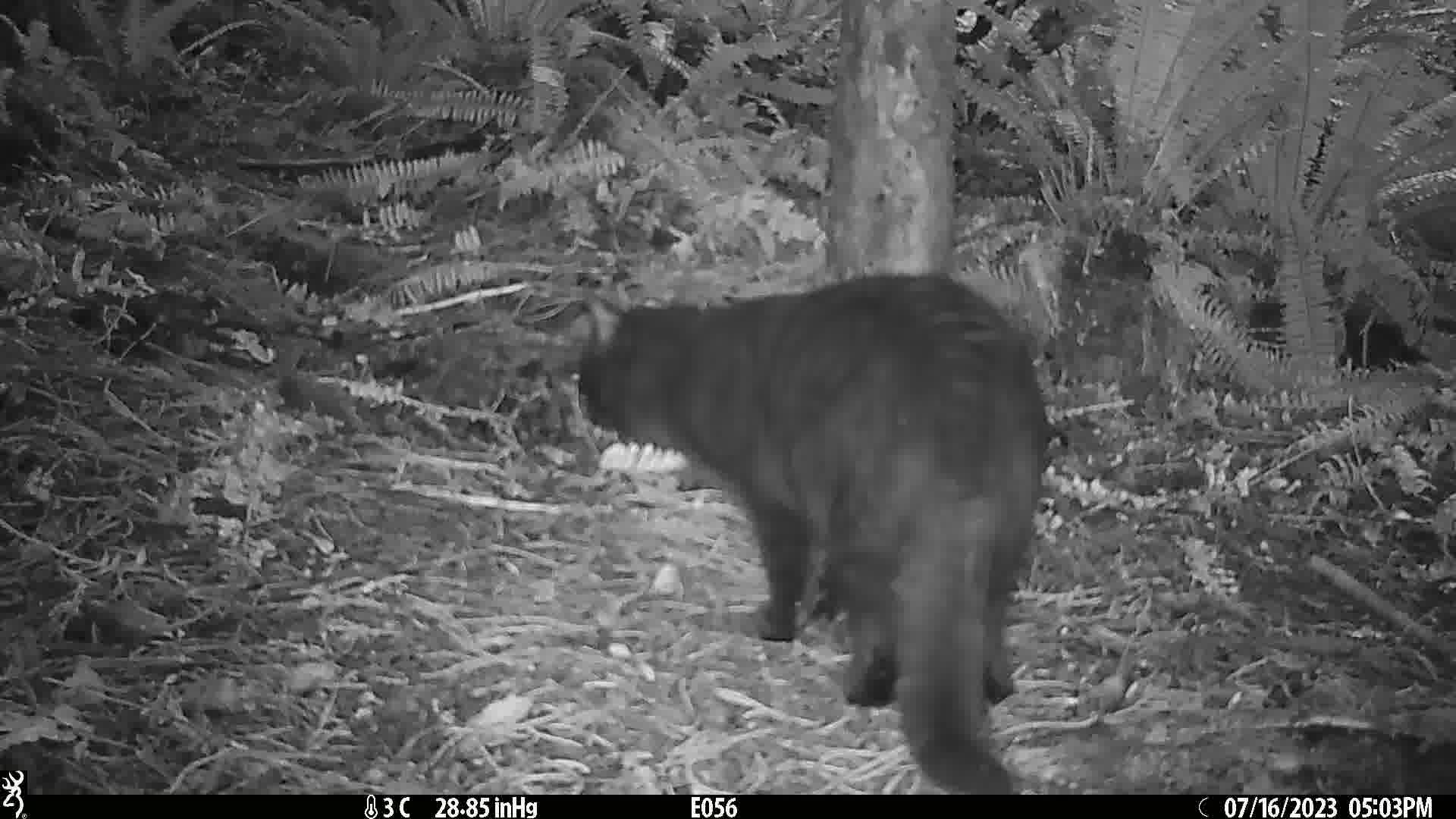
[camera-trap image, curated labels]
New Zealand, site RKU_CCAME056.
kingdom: Animalia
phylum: Chordata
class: Mammalia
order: Carnivora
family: Felidae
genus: Felis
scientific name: Felis catus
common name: domestic cat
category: cat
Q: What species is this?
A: Cat (domestic cat) (Felis catus).